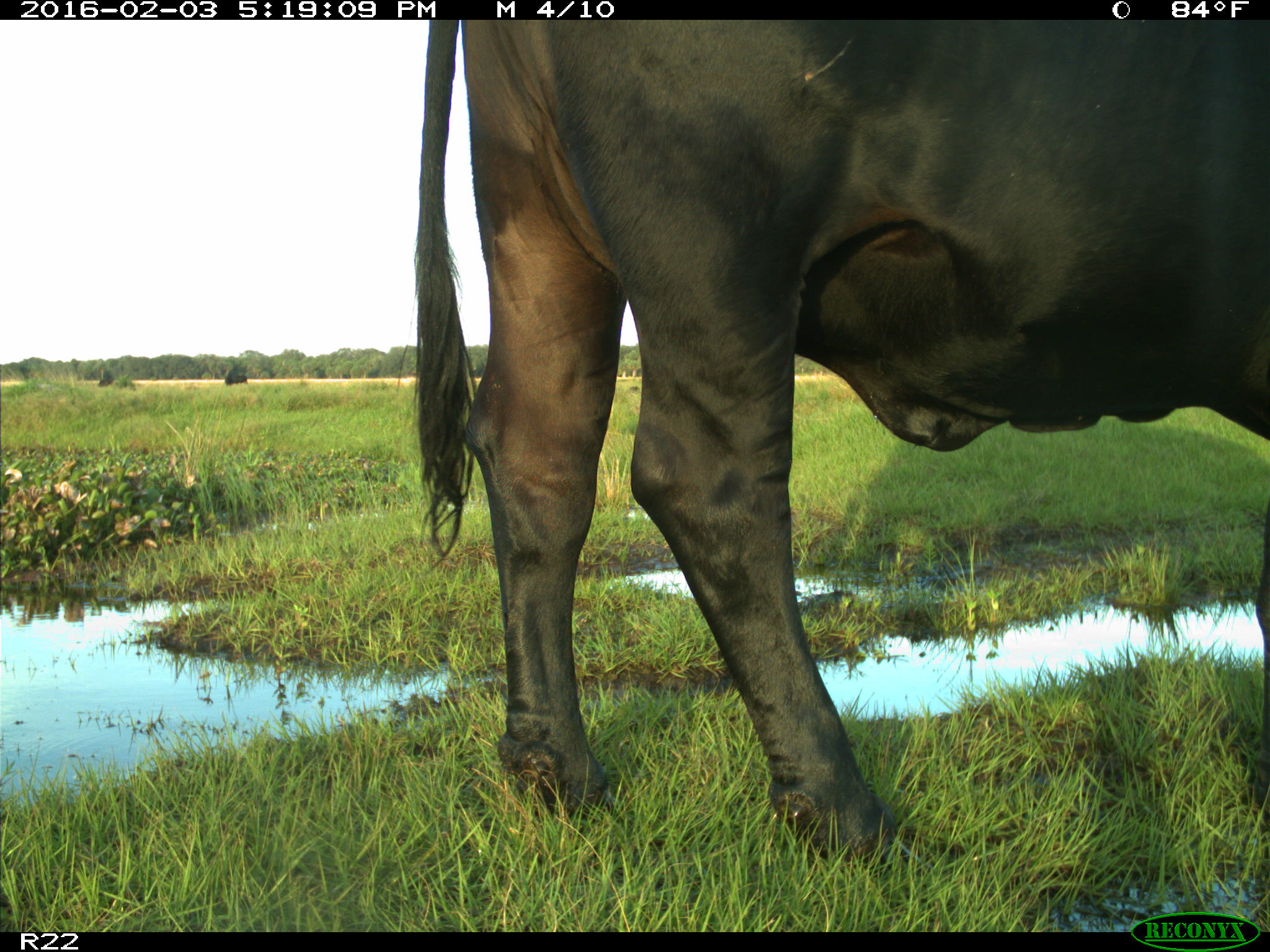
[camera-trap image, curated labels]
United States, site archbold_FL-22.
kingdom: Animalia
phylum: Chordata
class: Mammalia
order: Artiodactyla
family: Bovidae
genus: Bos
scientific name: Bos taurus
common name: domestic cow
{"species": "Bos taurus (domestic cow)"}